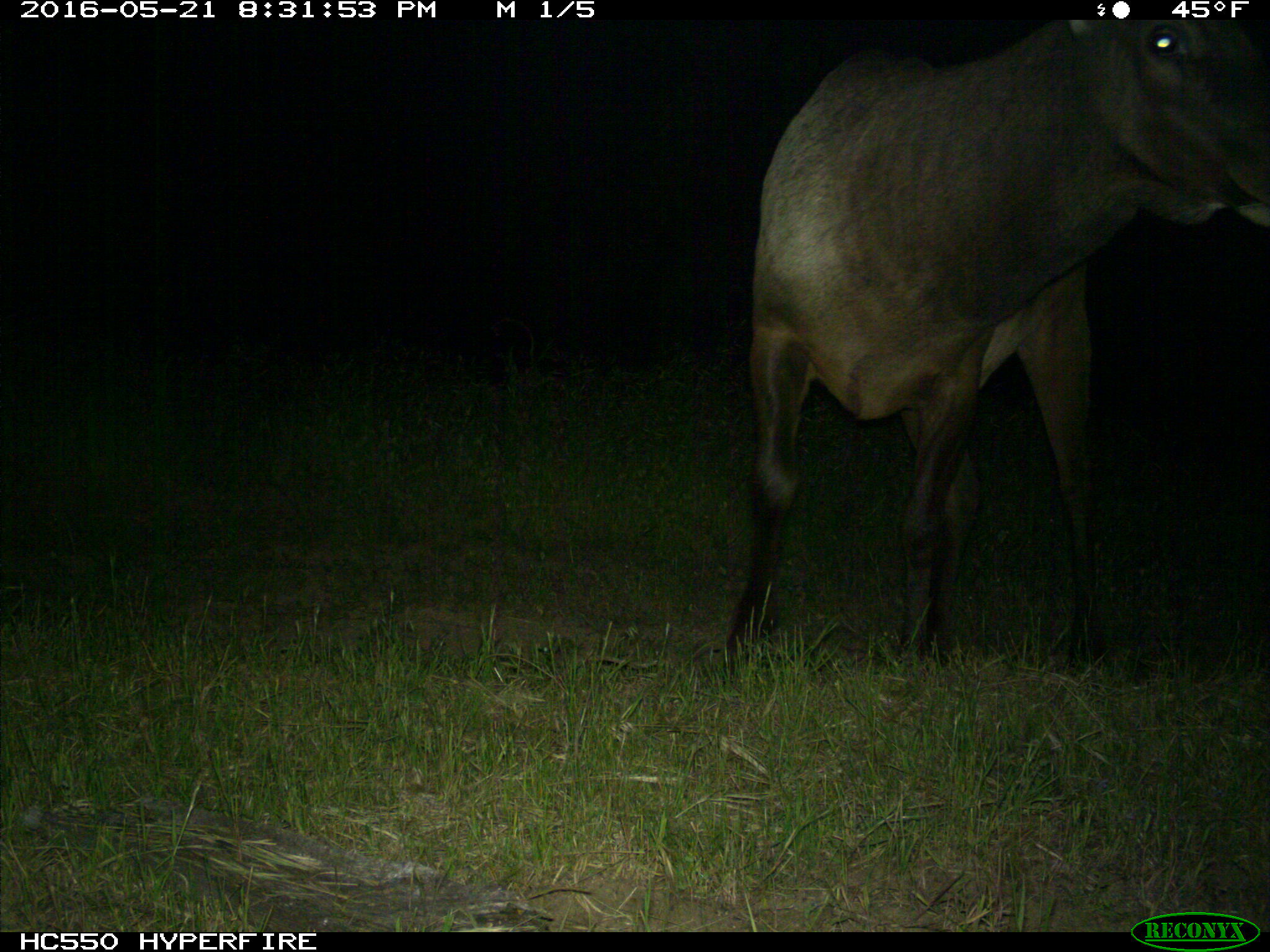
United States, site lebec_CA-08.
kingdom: Animalia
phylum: Chordata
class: Mammalia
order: Artiodactyla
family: Cervidae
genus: Cervus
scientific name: Cervus canadensis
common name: elk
Cervus canadensis (elk).